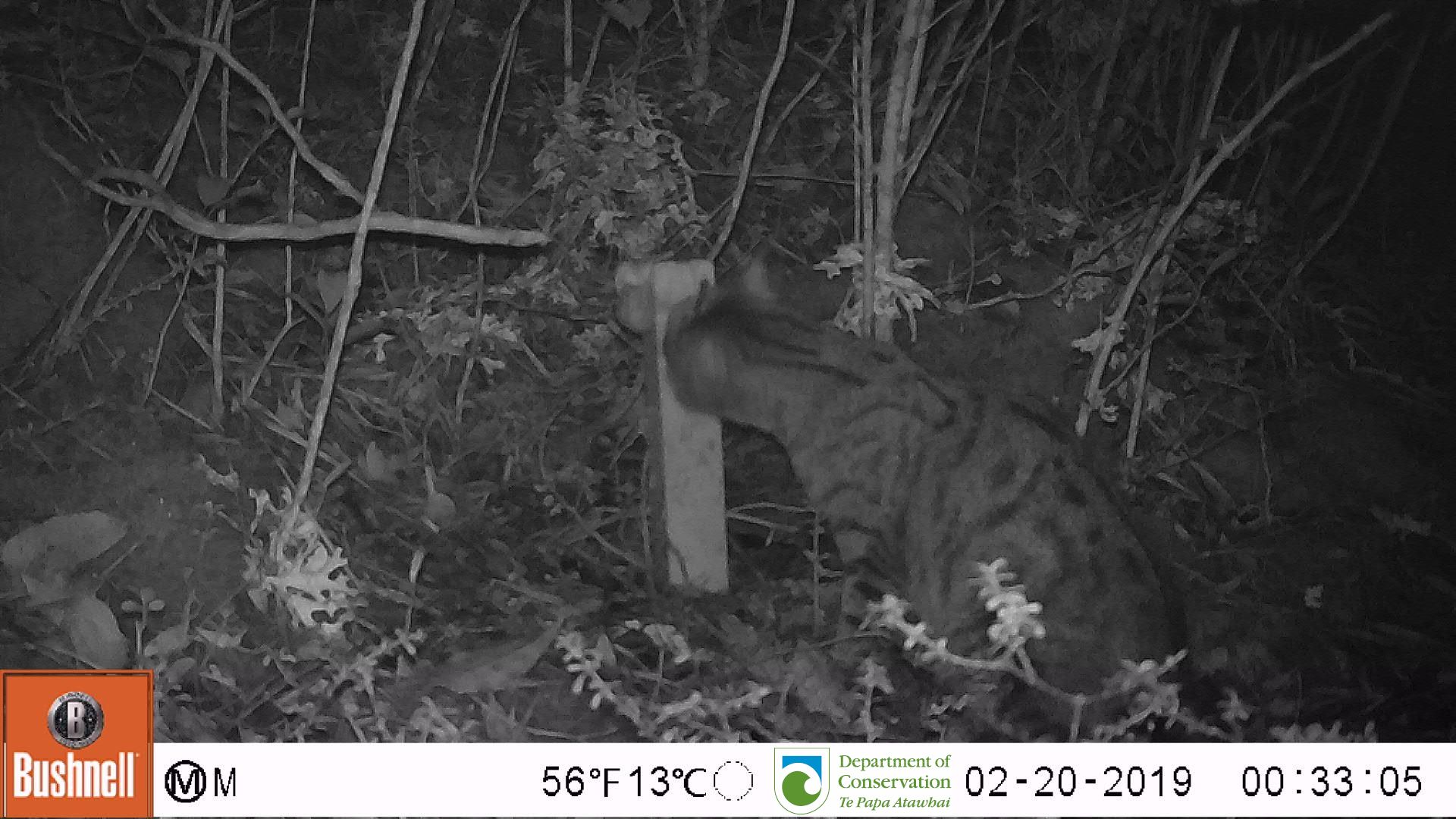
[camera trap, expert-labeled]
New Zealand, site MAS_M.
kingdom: Animalia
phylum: Chordata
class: Mammalia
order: Carnivora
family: Felidae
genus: Felis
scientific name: Felis catus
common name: domestic cat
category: cat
Cat (domestic cat) (Felis catus).